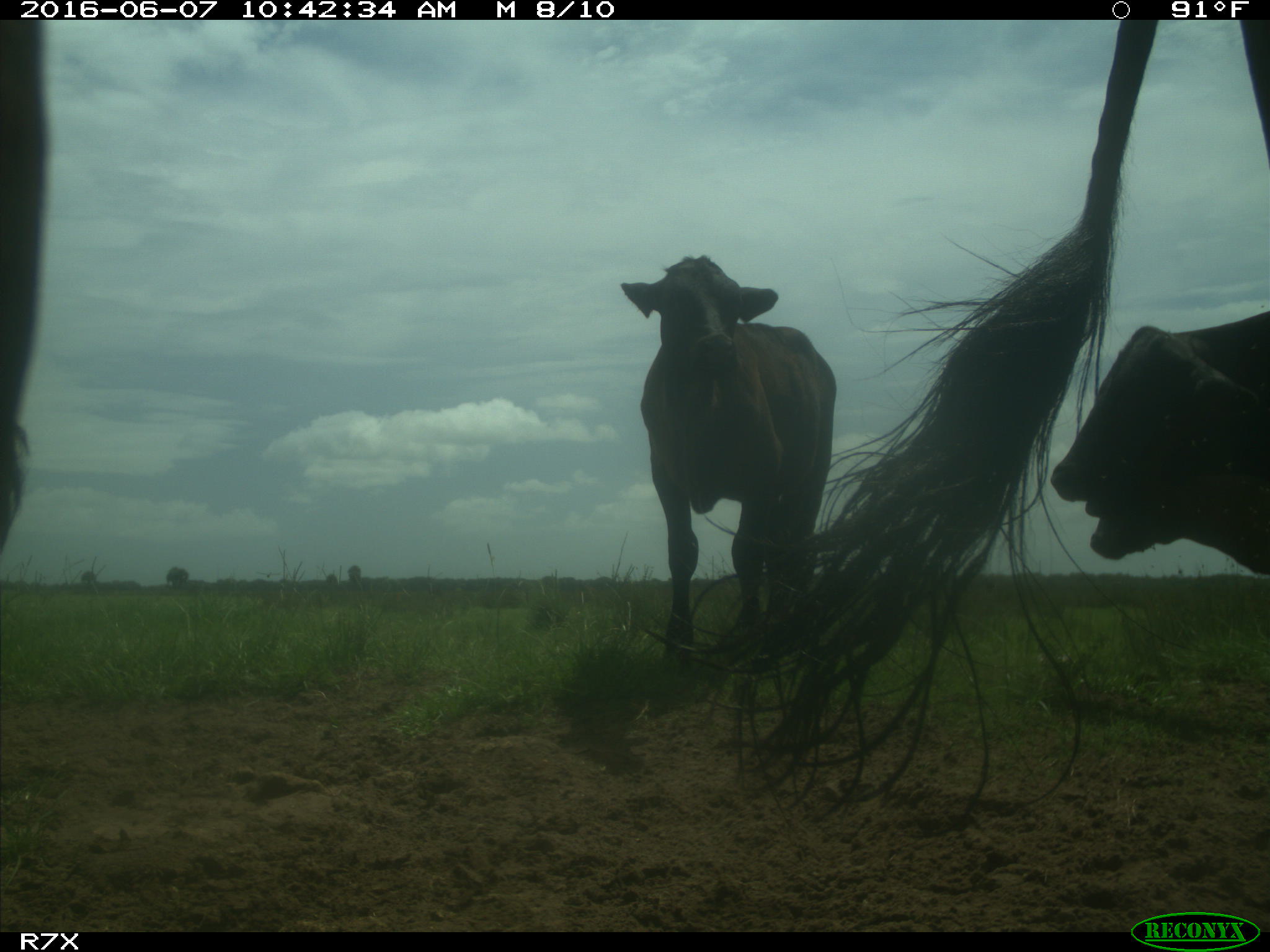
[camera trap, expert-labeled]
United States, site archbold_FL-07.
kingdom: Animalia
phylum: Chordata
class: Mammalia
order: Artiodactyla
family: Bovidae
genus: Bos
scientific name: Bos taurus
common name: domestic cow